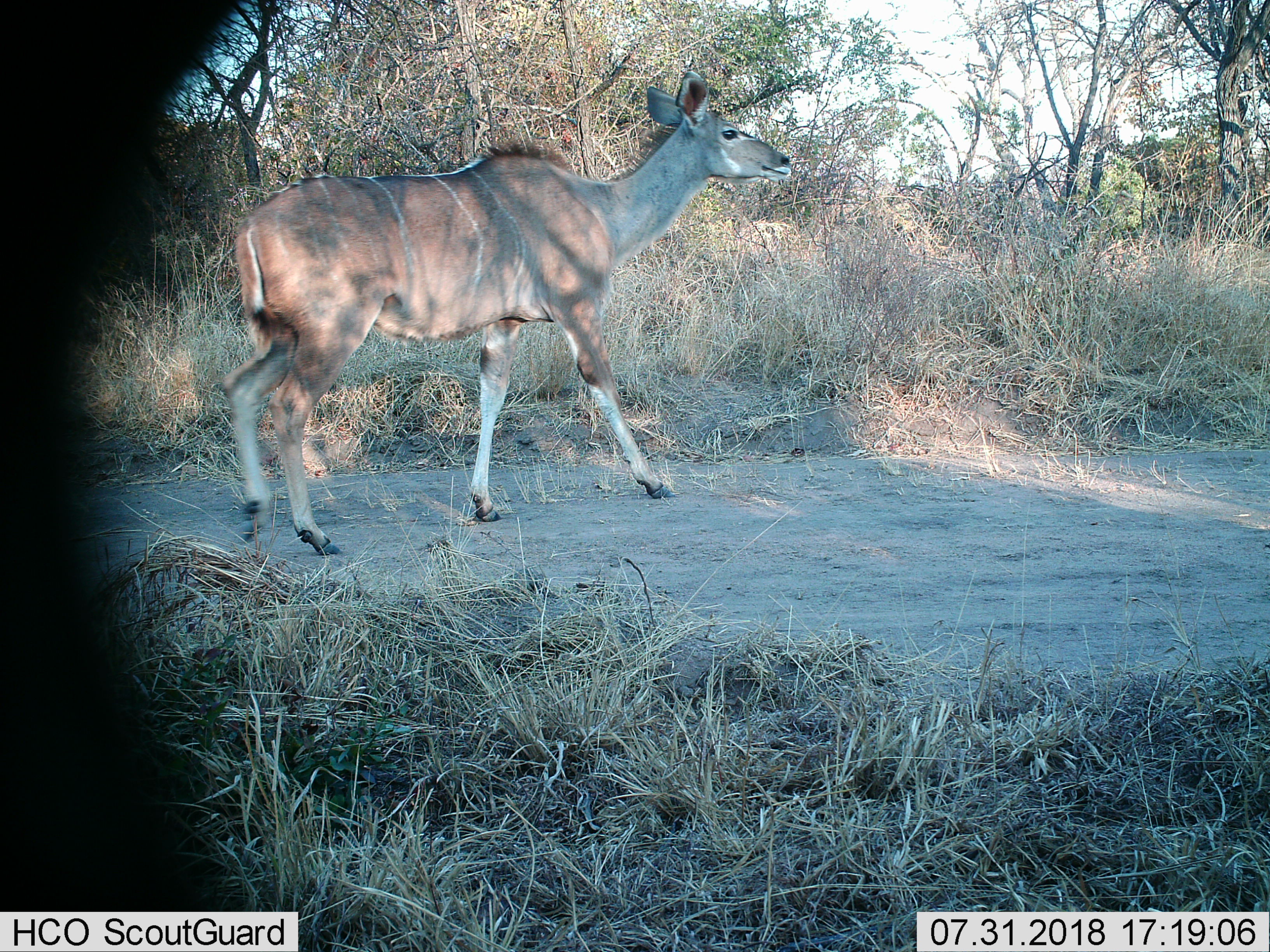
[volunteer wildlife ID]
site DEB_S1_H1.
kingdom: Animalia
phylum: Chordata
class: Mammalia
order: Artiodactyla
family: Bovidae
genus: Tragelaphus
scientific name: Tragelaphus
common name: kudu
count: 1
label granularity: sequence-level